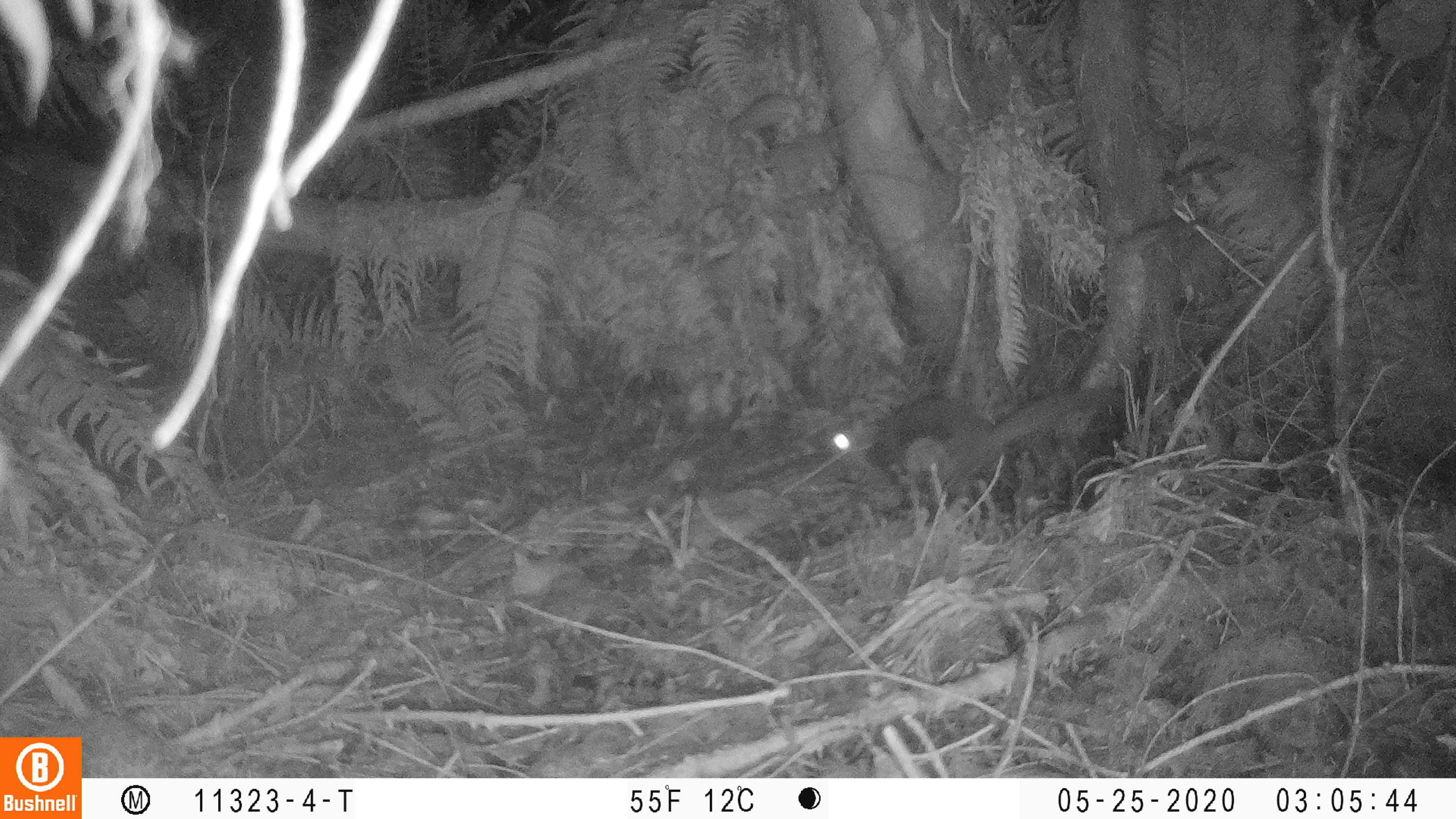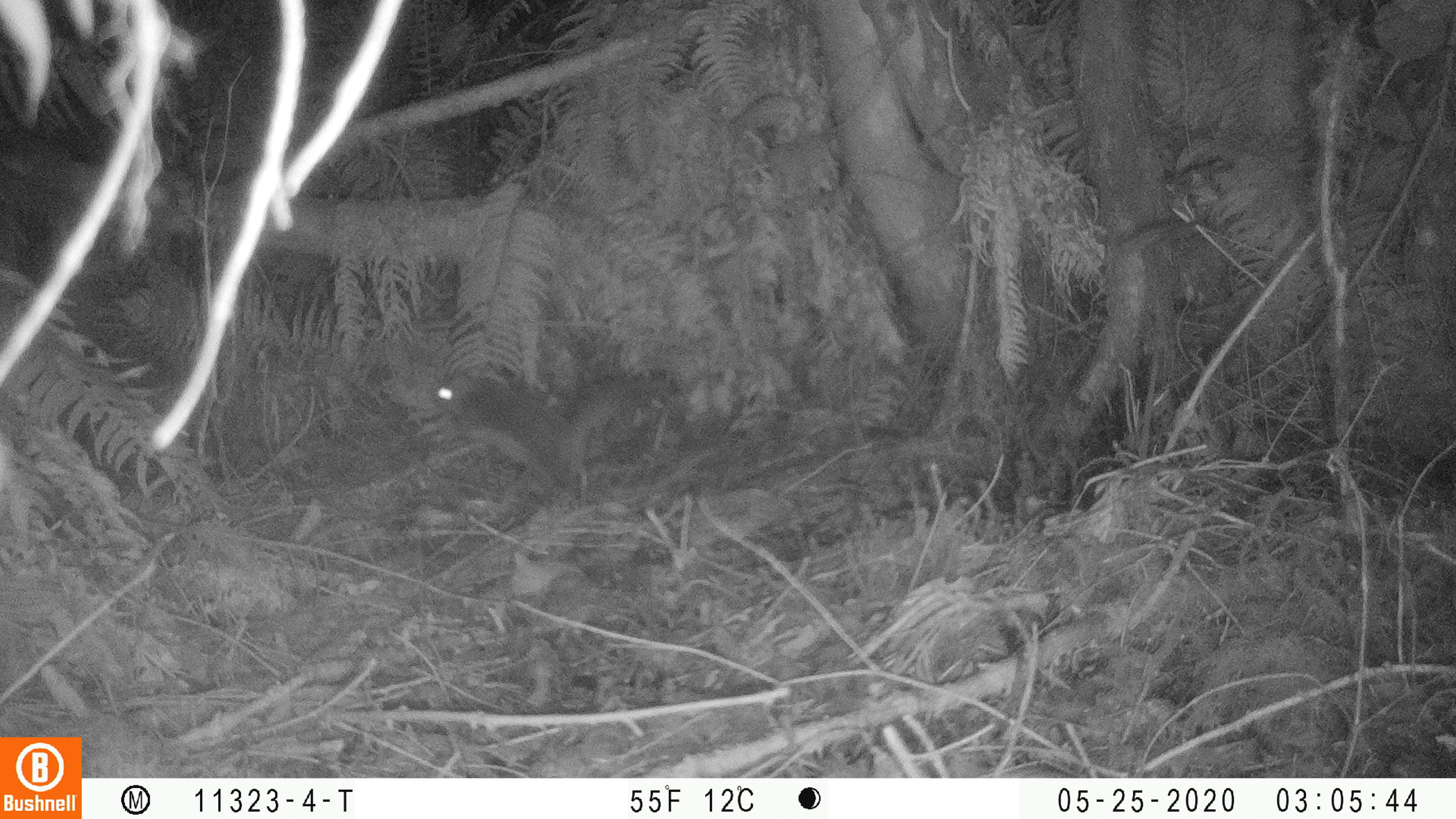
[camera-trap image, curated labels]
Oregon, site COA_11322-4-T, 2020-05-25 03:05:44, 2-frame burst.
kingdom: Animalia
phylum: Chordata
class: Mammalia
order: Rodentia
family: Sciuridae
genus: Glaucomys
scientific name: Glaucomys oregonensis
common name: humboldt's flying squirrel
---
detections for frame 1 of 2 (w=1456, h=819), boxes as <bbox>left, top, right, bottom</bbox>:
humboldt's flying squirrel: <bbox>796, 363, 1138, 509</bbox>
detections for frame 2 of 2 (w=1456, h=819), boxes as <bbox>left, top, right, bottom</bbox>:
humboldt's flying squirrel: <bbox>417, 357, 704, 518</bbox>